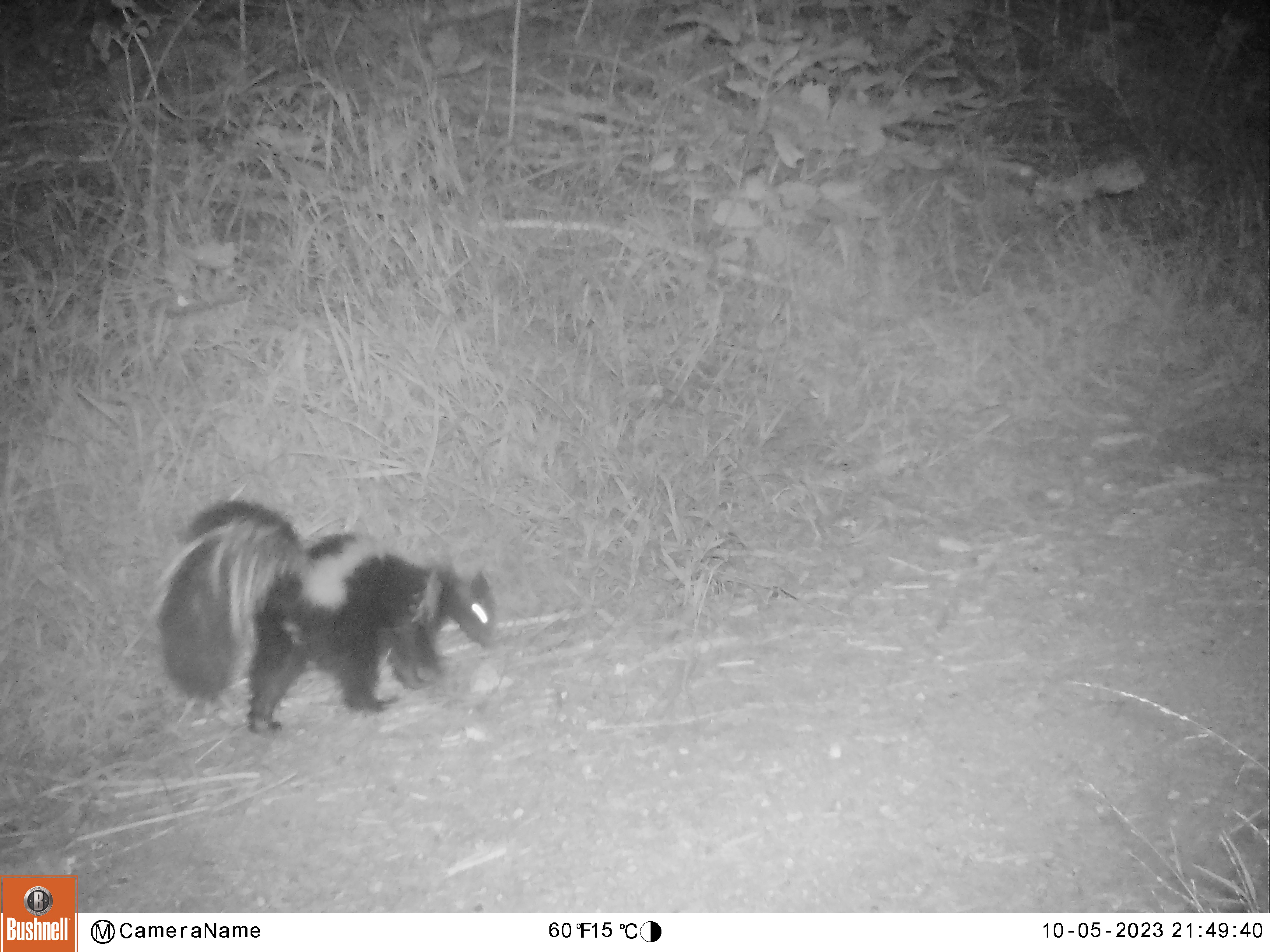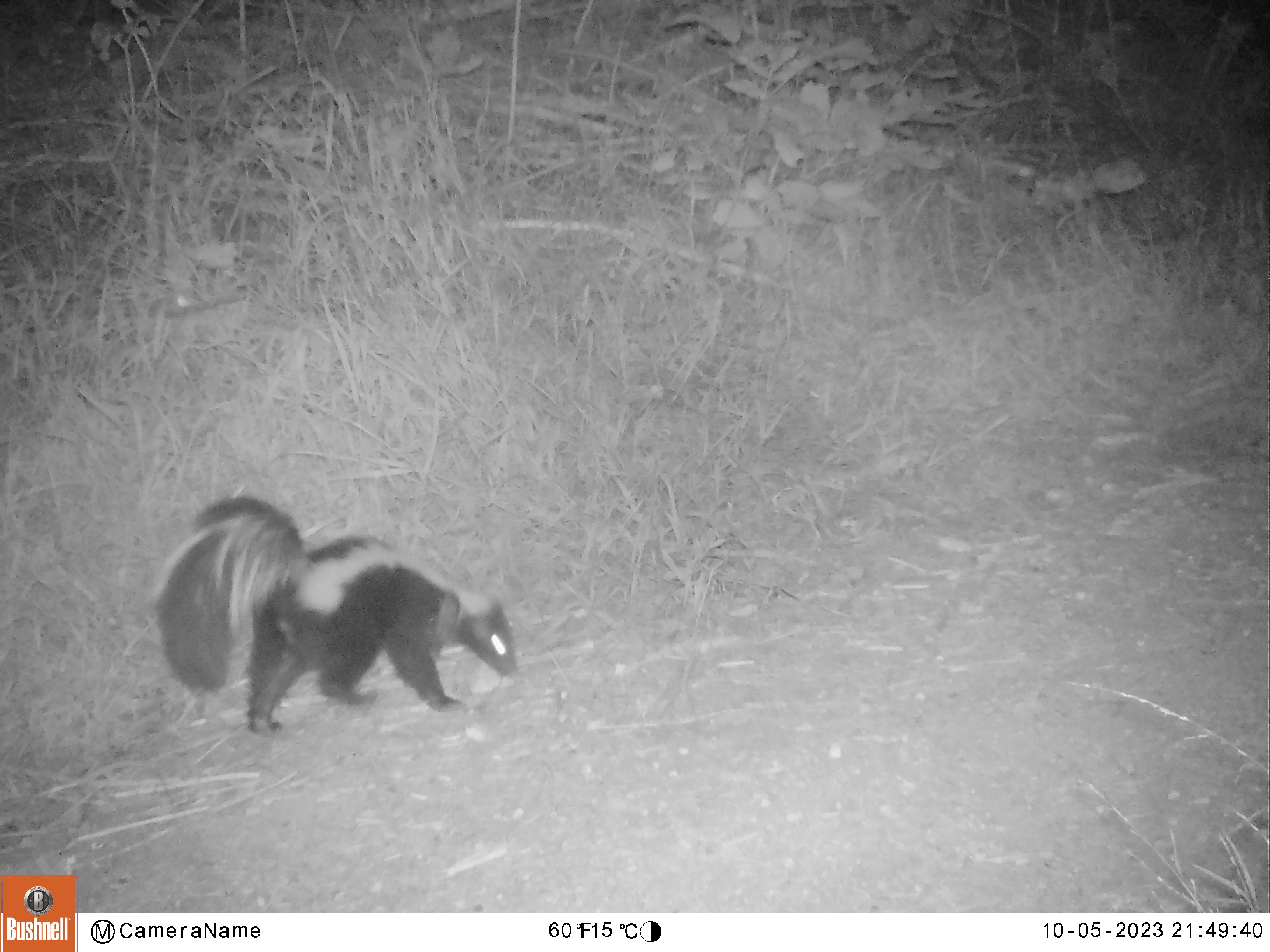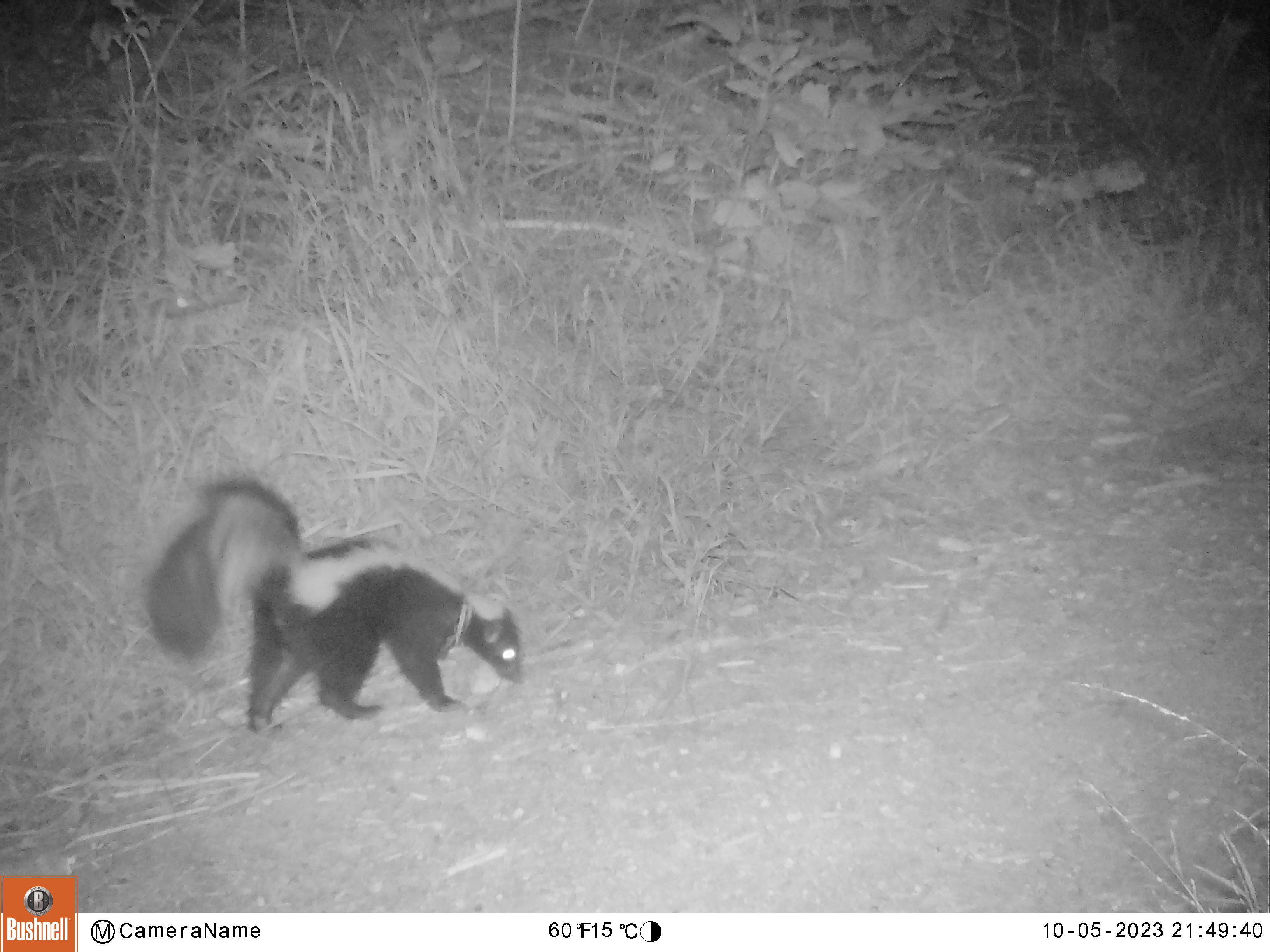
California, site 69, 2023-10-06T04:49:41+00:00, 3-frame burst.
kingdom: Animalia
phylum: Chordata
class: Mammalia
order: Carnivora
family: Mephitidae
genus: Mephitis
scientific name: Mephitis mephitis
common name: striped skunk